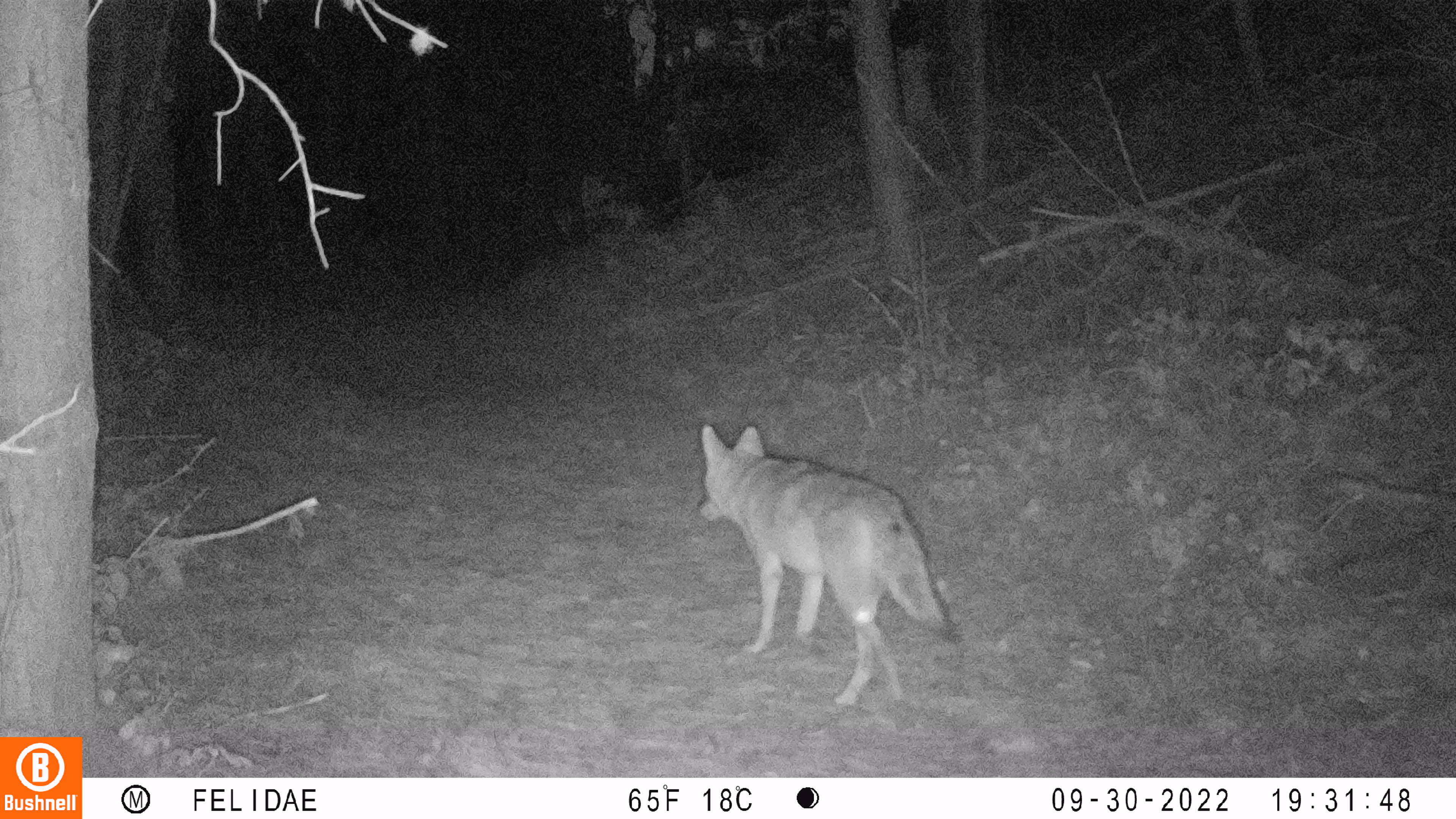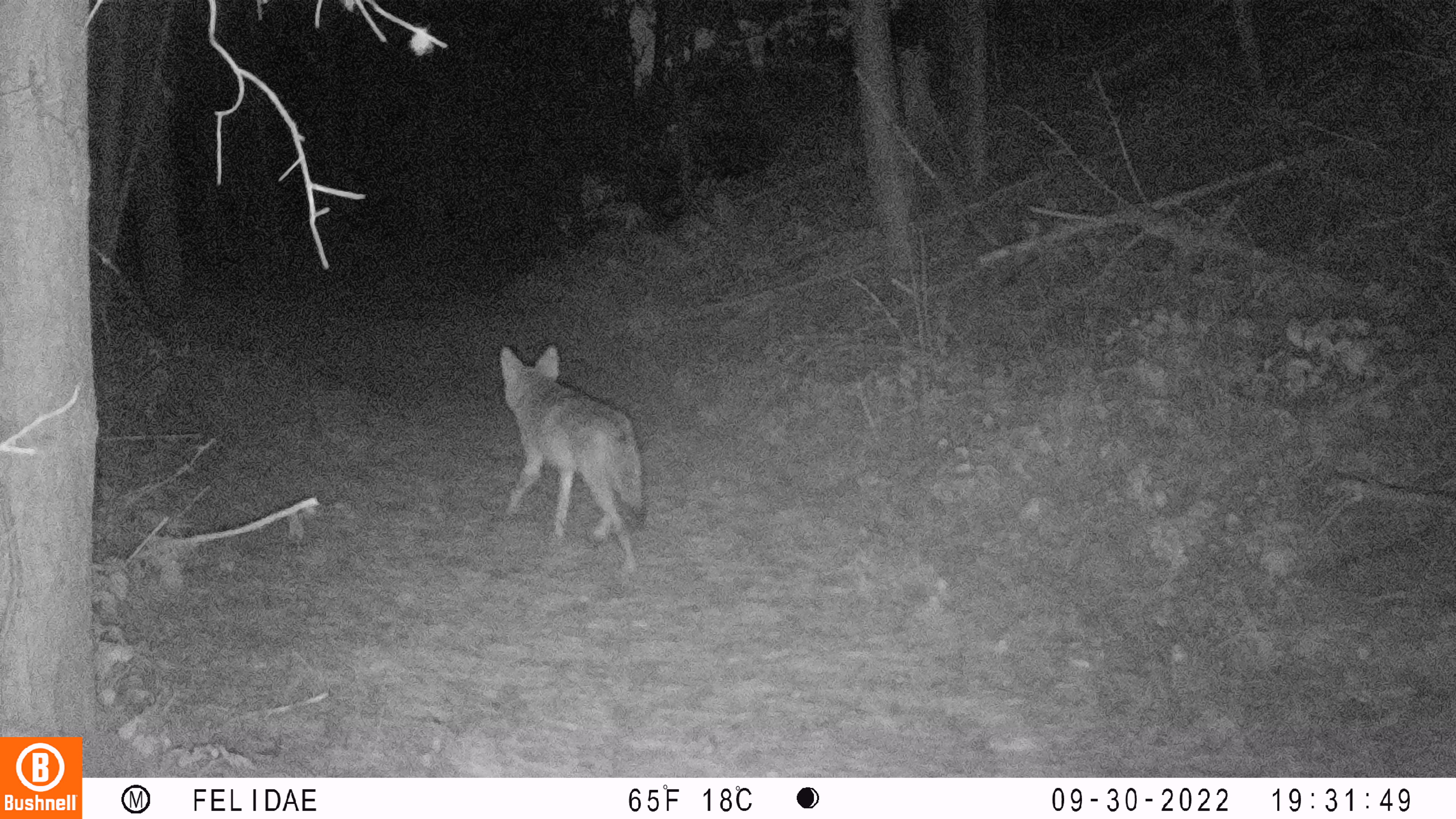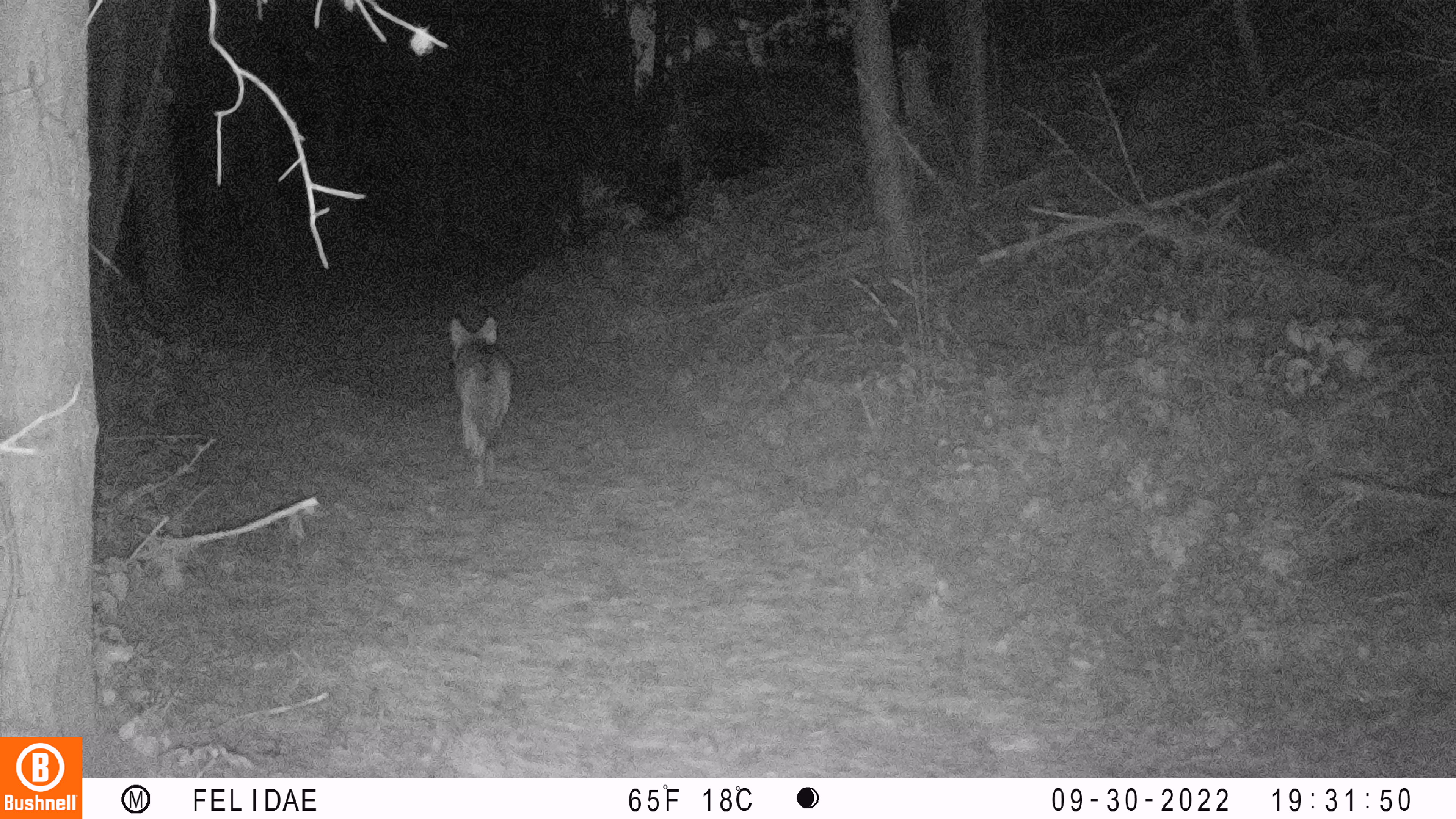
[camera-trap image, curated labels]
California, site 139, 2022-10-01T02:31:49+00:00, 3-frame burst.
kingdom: Animalia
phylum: Chordata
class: Mammalia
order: Carnivora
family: Canidae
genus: Canis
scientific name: Canis latrans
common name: coyote